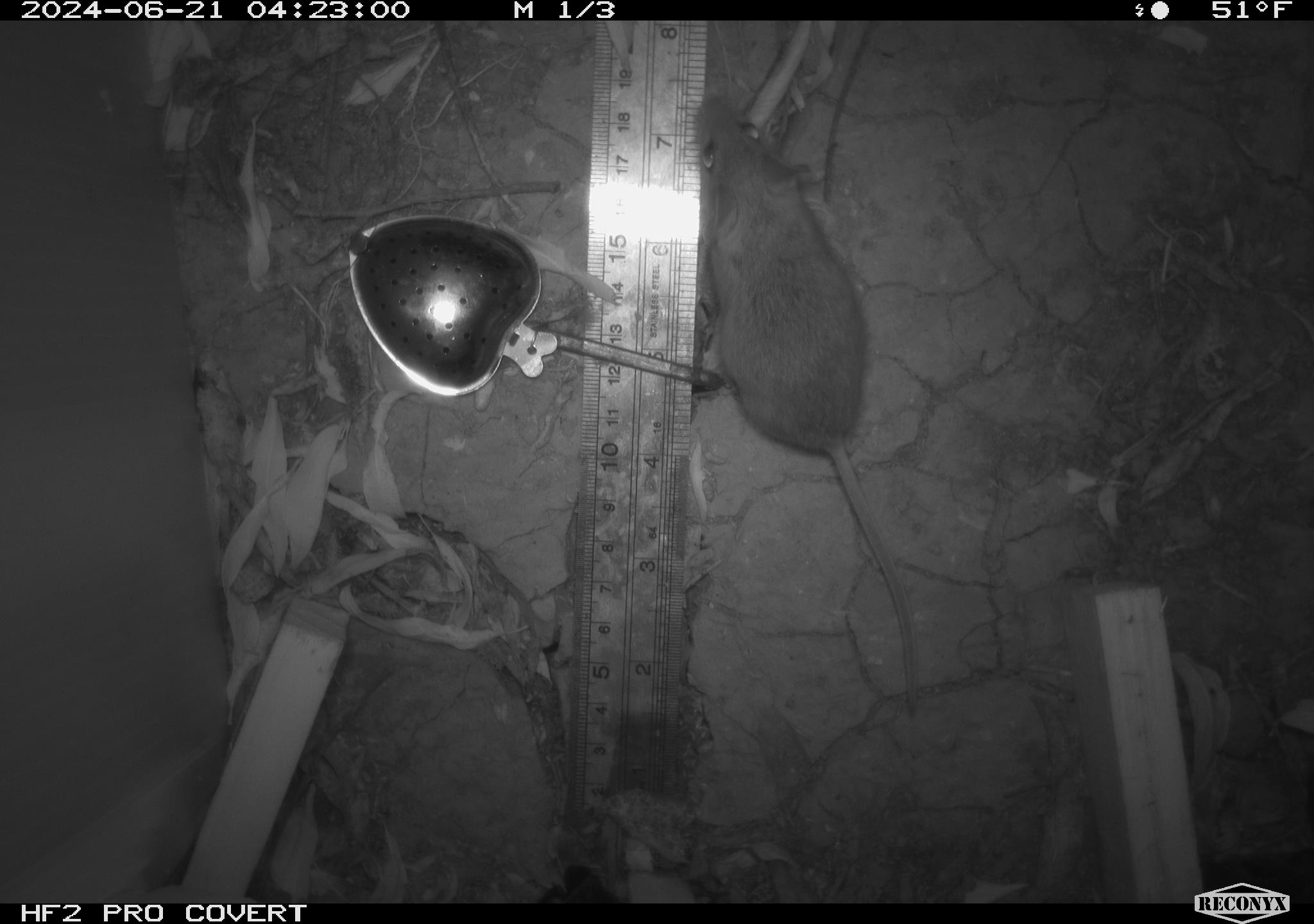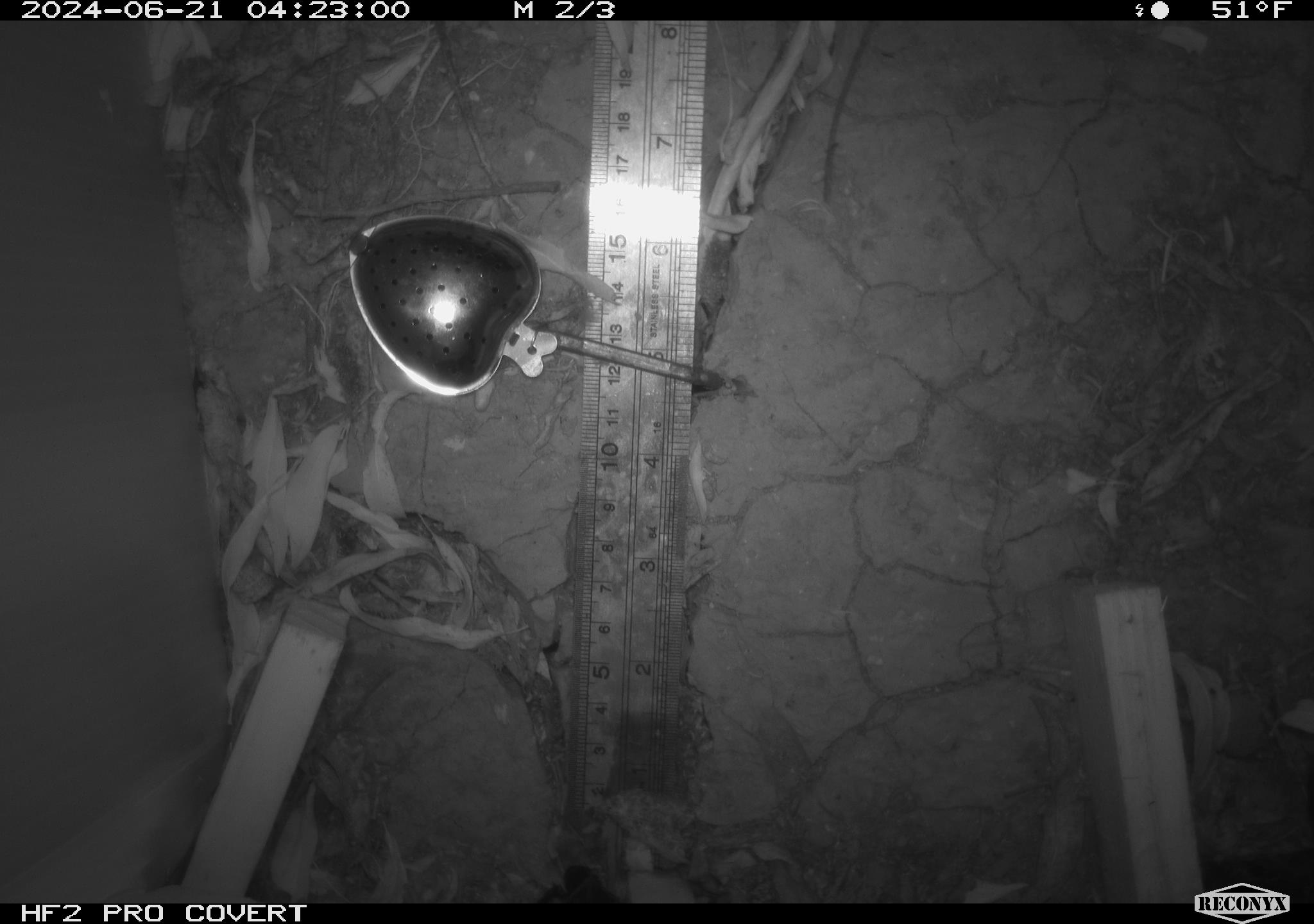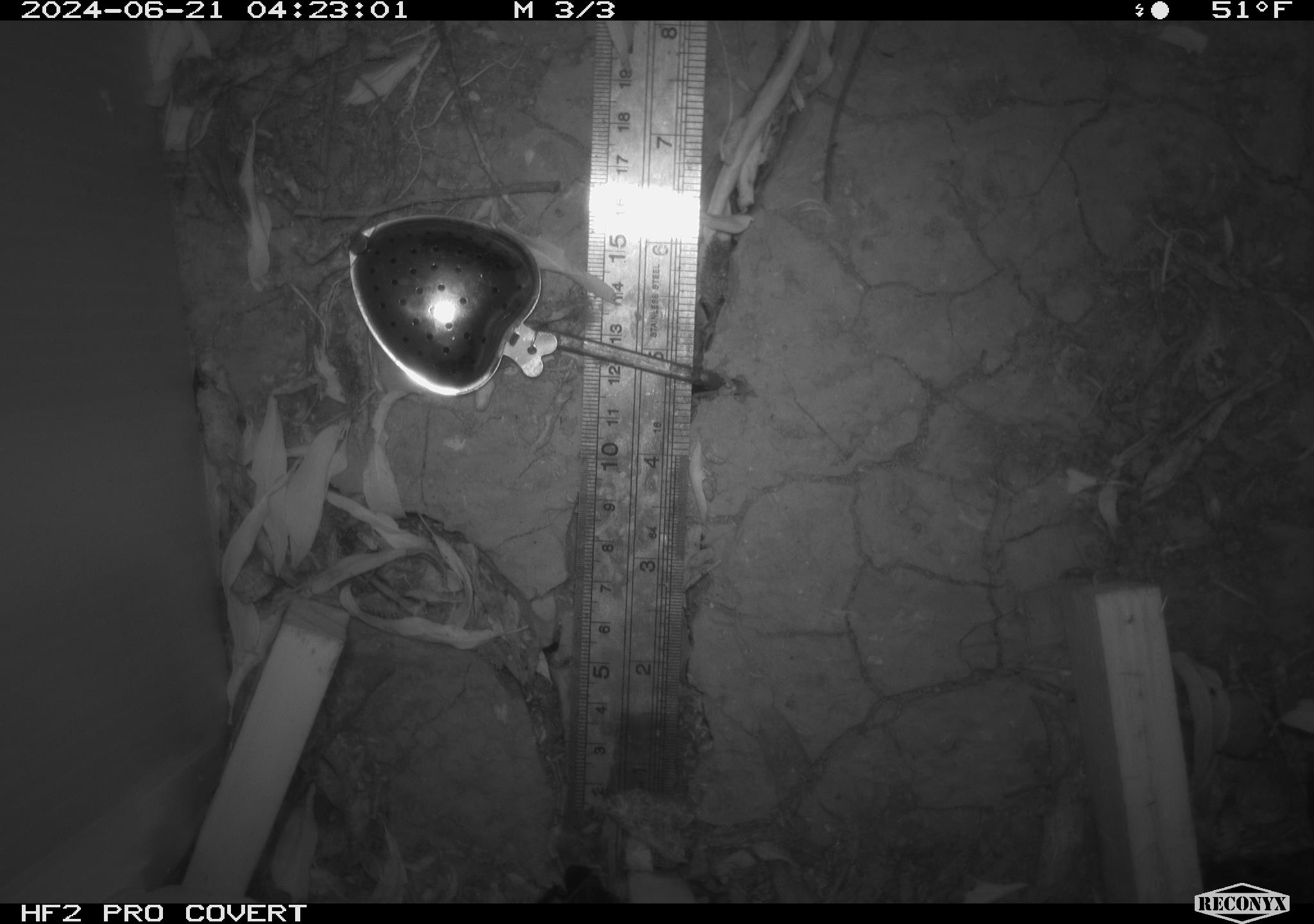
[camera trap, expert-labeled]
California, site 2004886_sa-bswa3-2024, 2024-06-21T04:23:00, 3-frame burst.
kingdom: Animalia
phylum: Chordata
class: Mammalia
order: Rodentia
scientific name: Rodentia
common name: mouse species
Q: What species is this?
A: Mouse species (Rodentia).